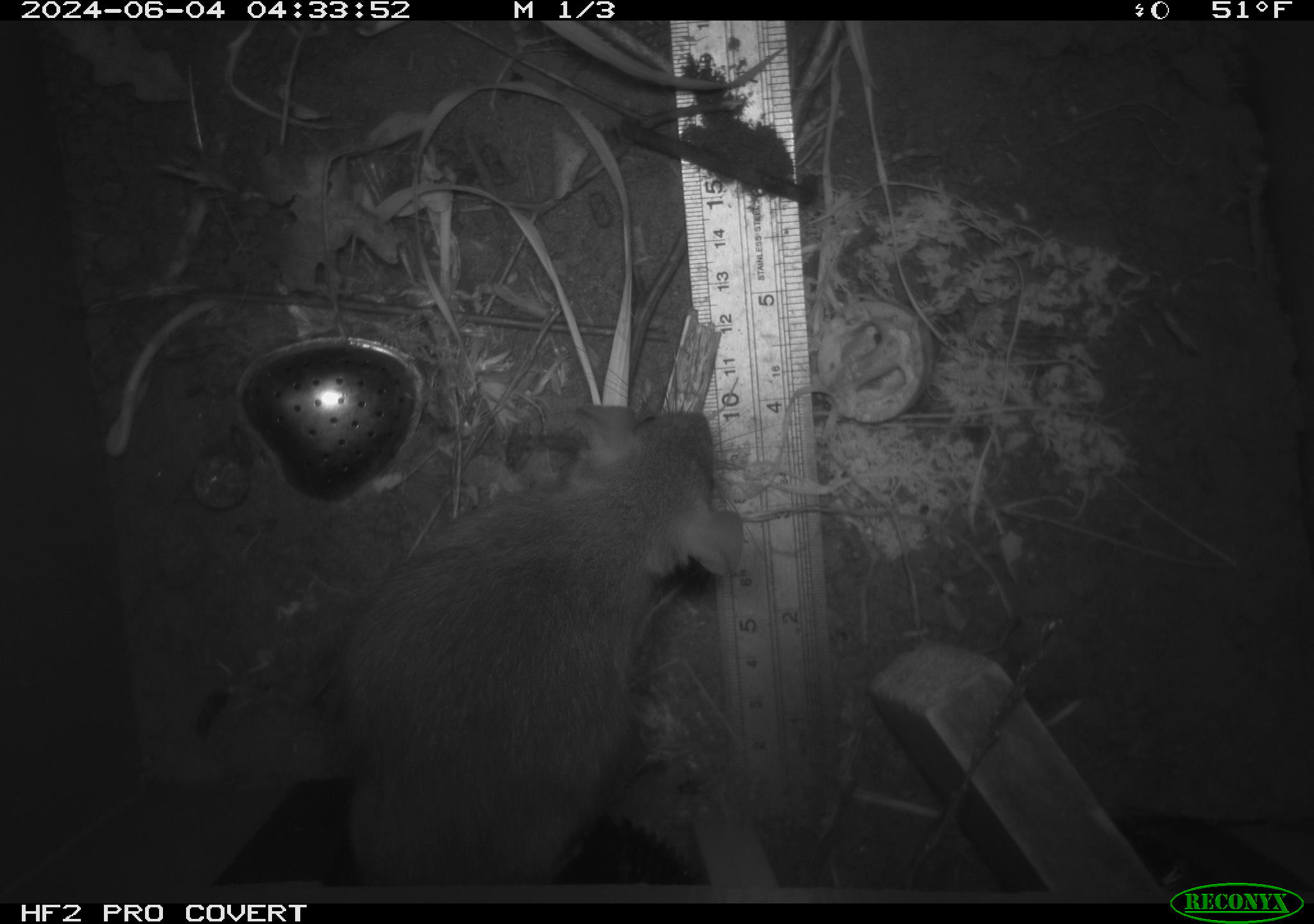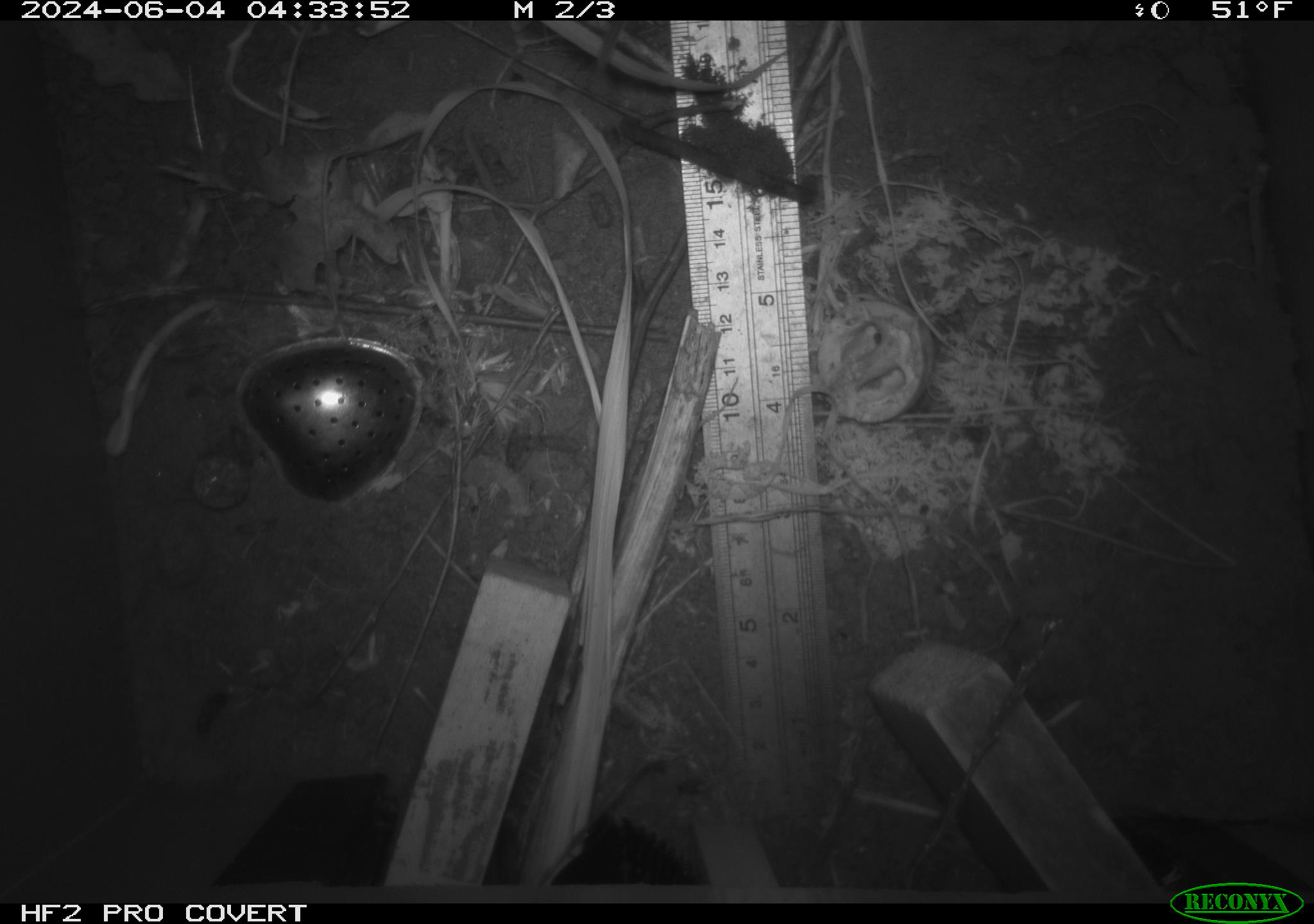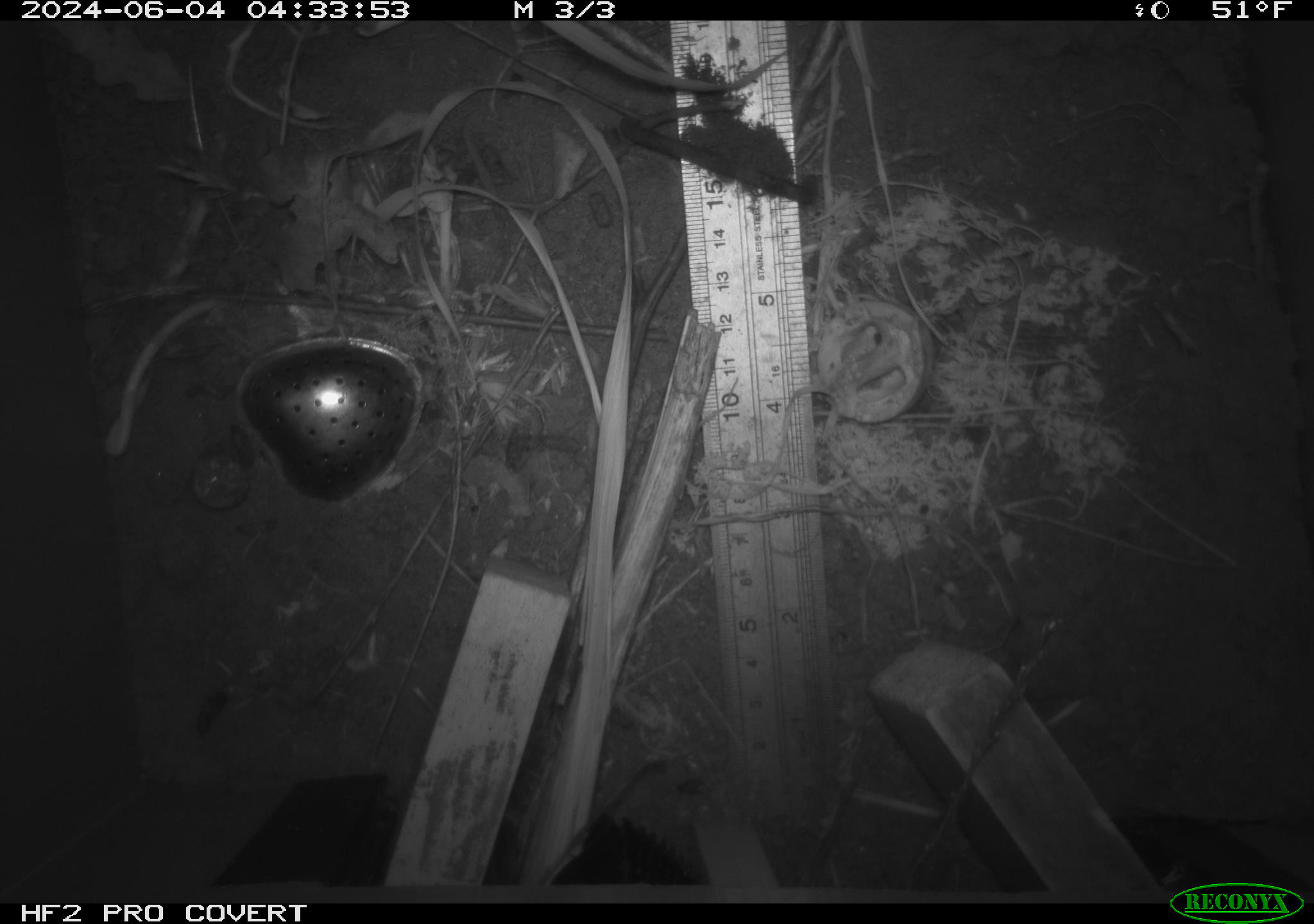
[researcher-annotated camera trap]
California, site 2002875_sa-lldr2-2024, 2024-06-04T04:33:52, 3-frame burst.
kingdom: Animalia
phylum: Chordata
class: Mammalia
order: Rodentia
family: Muridae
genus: Rattus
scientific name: Rattus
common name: rat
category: rattus species